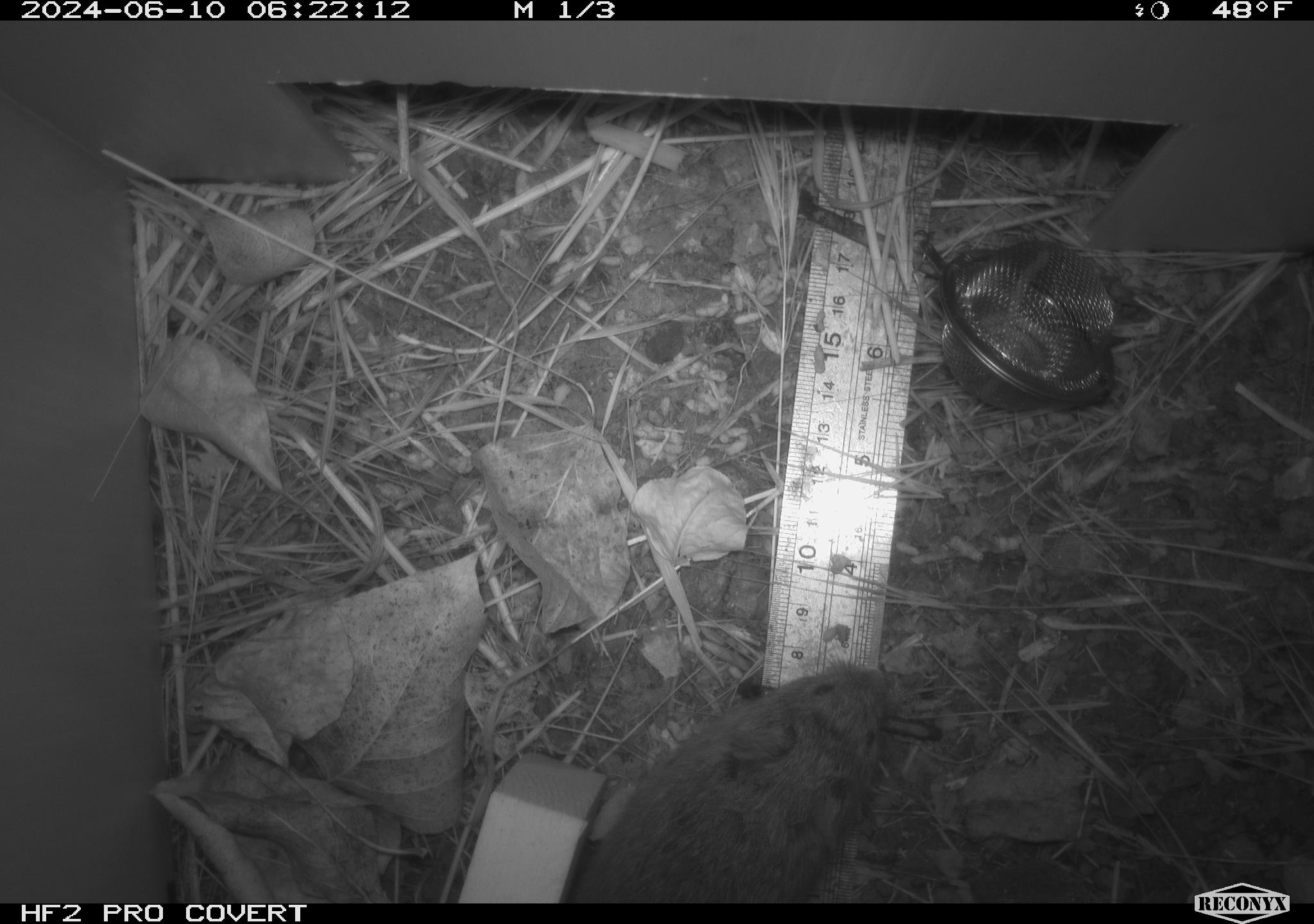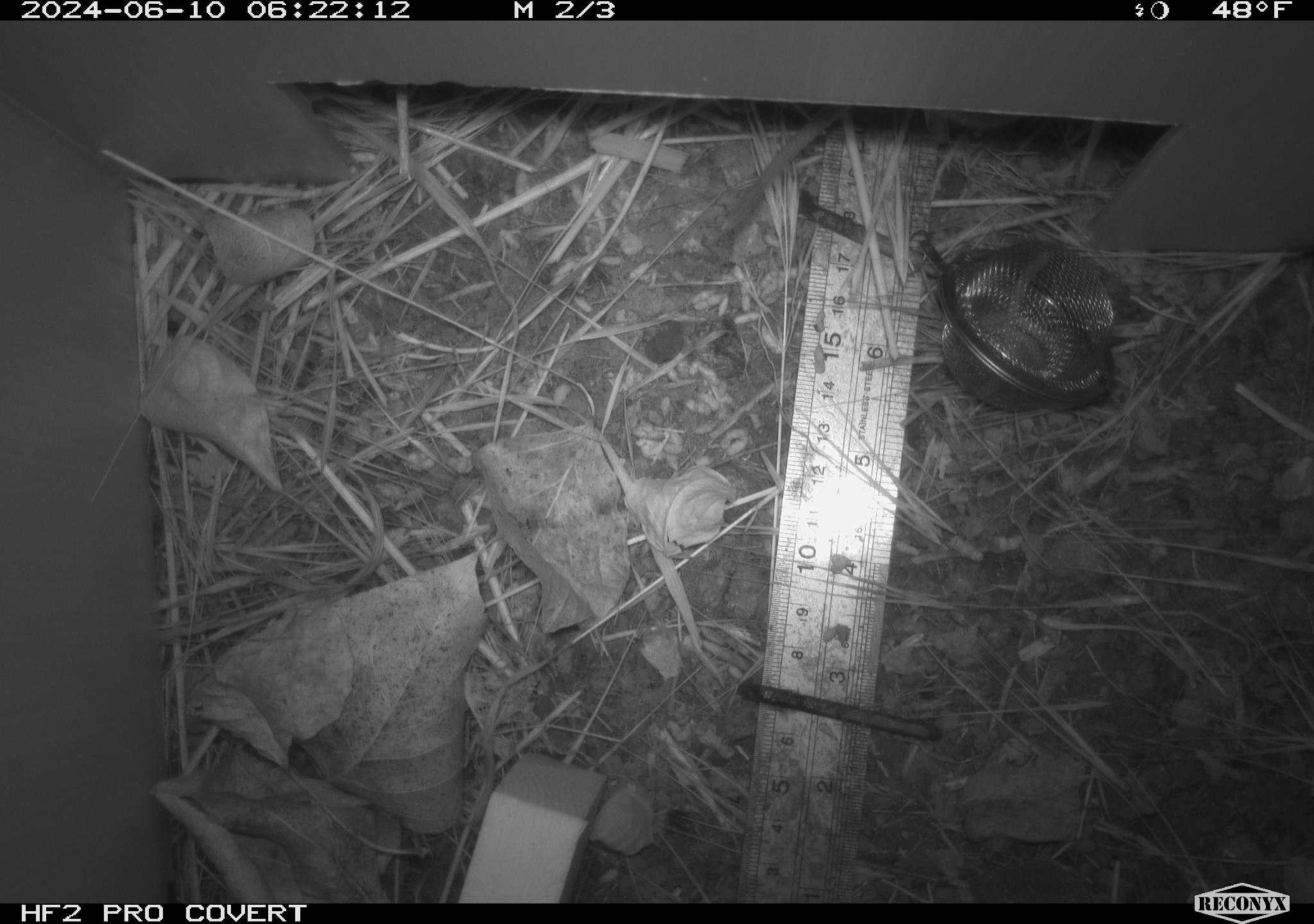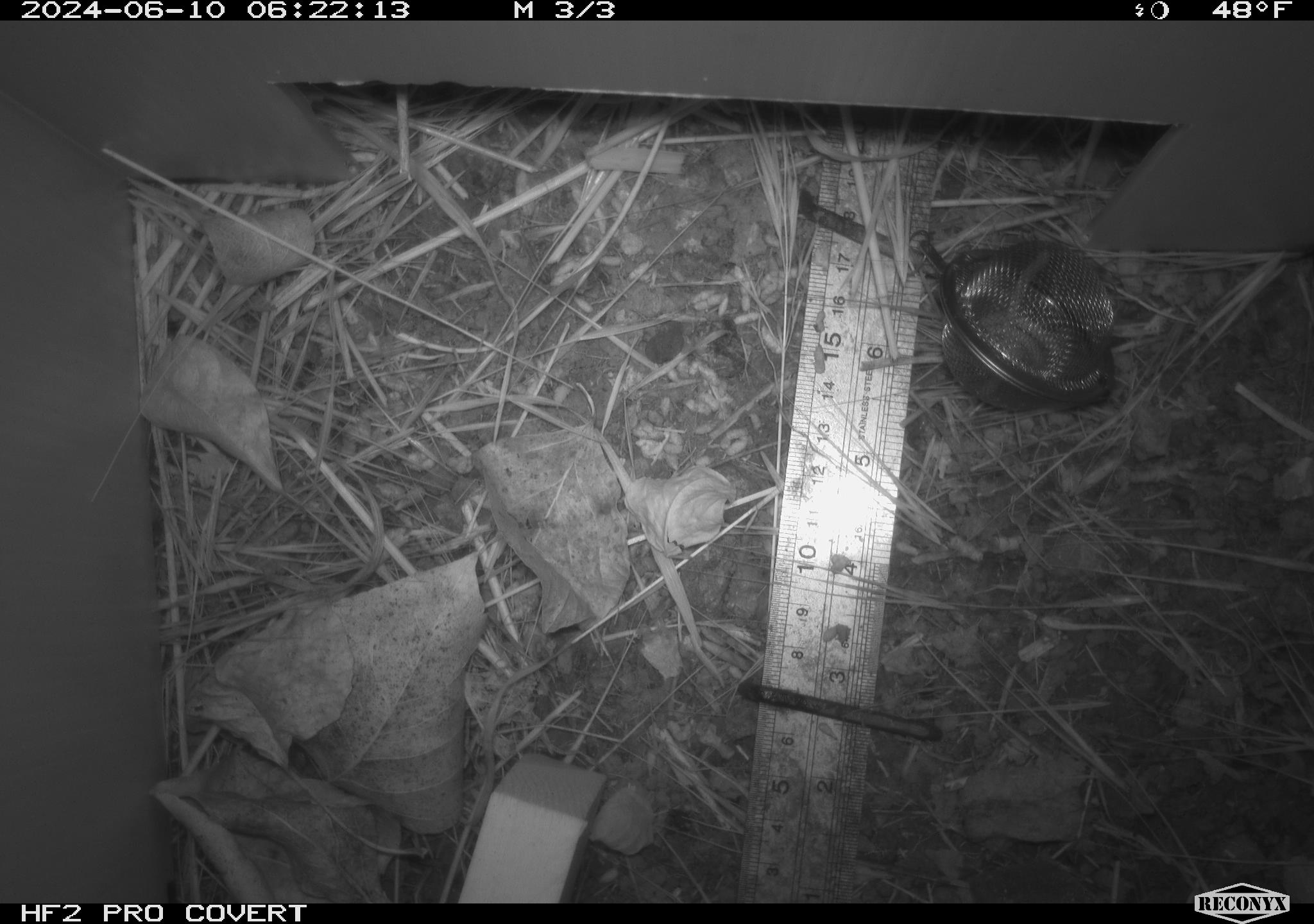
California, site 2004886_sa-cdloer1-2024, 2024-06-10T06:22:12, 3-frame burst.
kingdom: Animalia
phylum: Chordata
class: Mammalia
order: Rodentia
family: Cricetidae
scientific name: Arvicolinae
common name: voles, lemmings, and muskrats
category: arvicolinae subfamily